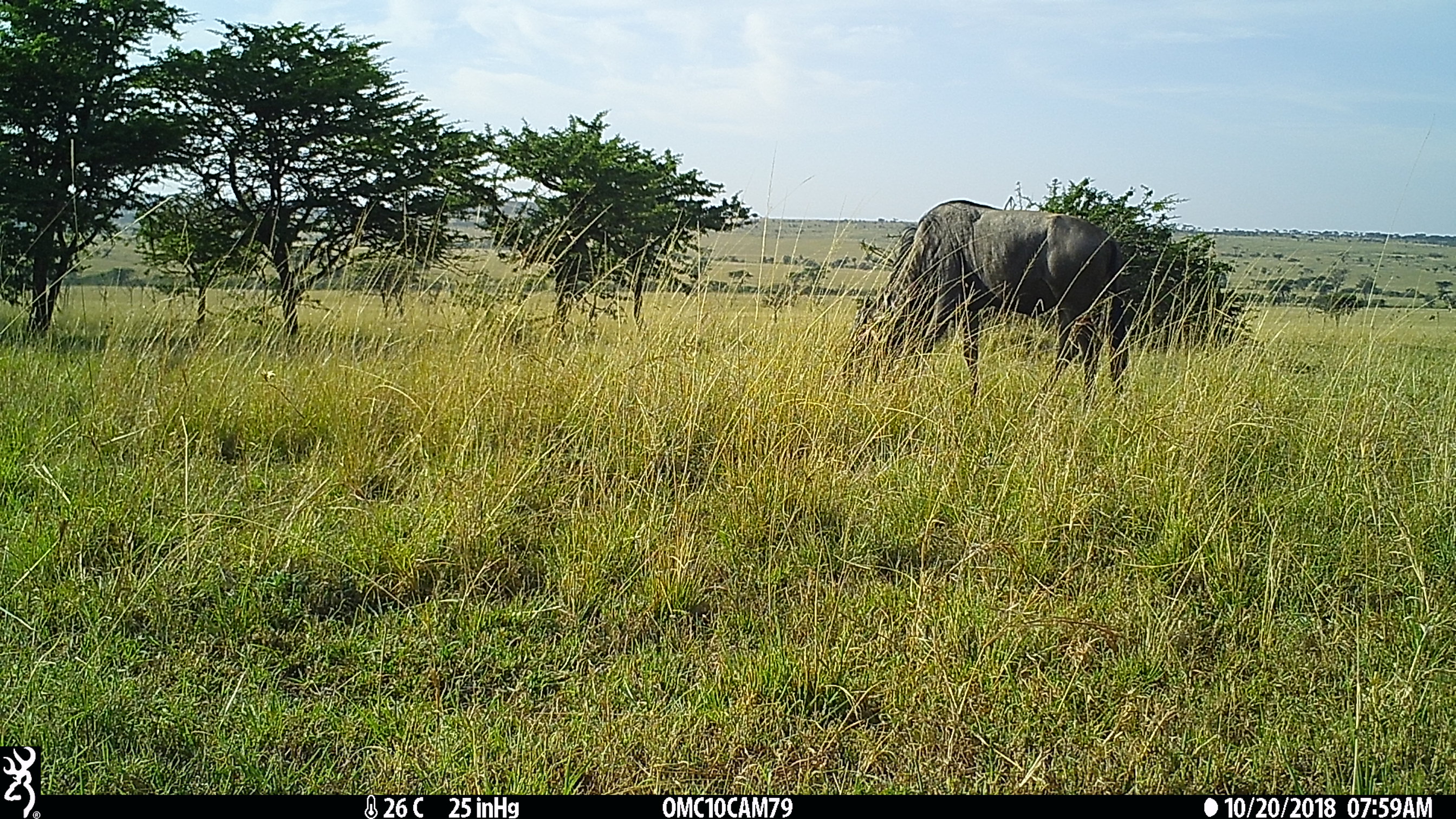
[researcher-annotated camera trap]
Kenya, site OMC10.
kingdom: Animalia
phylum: Chordata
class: Mammalia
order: Artiodactyla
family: Bovidae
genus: Connochaetes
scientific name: Connochaetes taurinus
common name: blue wildebeest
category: wildebeest